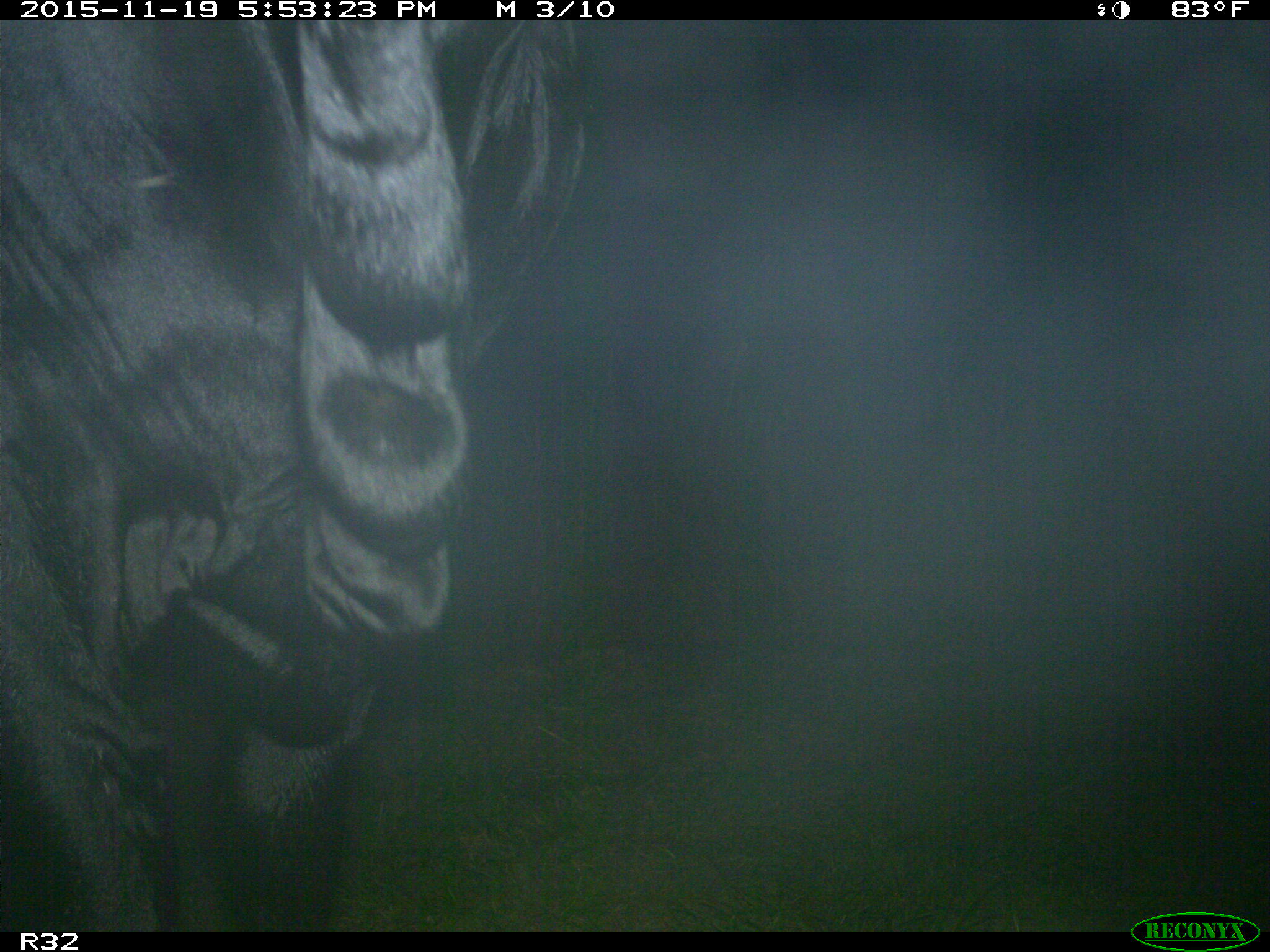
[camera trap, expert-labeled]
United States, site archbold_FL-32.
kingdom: Animalia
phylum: Chordata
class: Mammalia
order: Artiodactyla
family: Bovidae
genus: Bos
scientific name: Bos taurus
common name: domestic cow